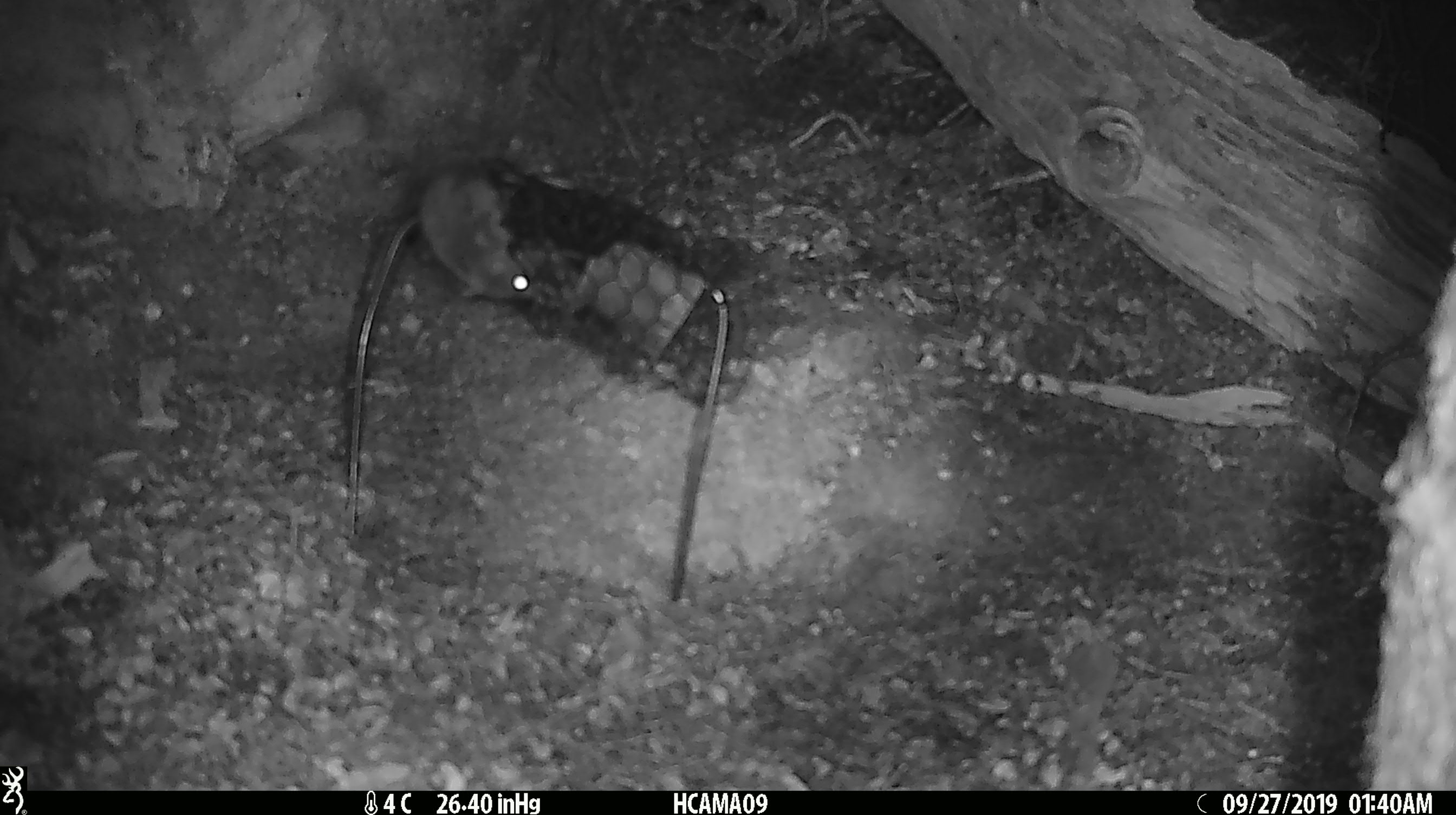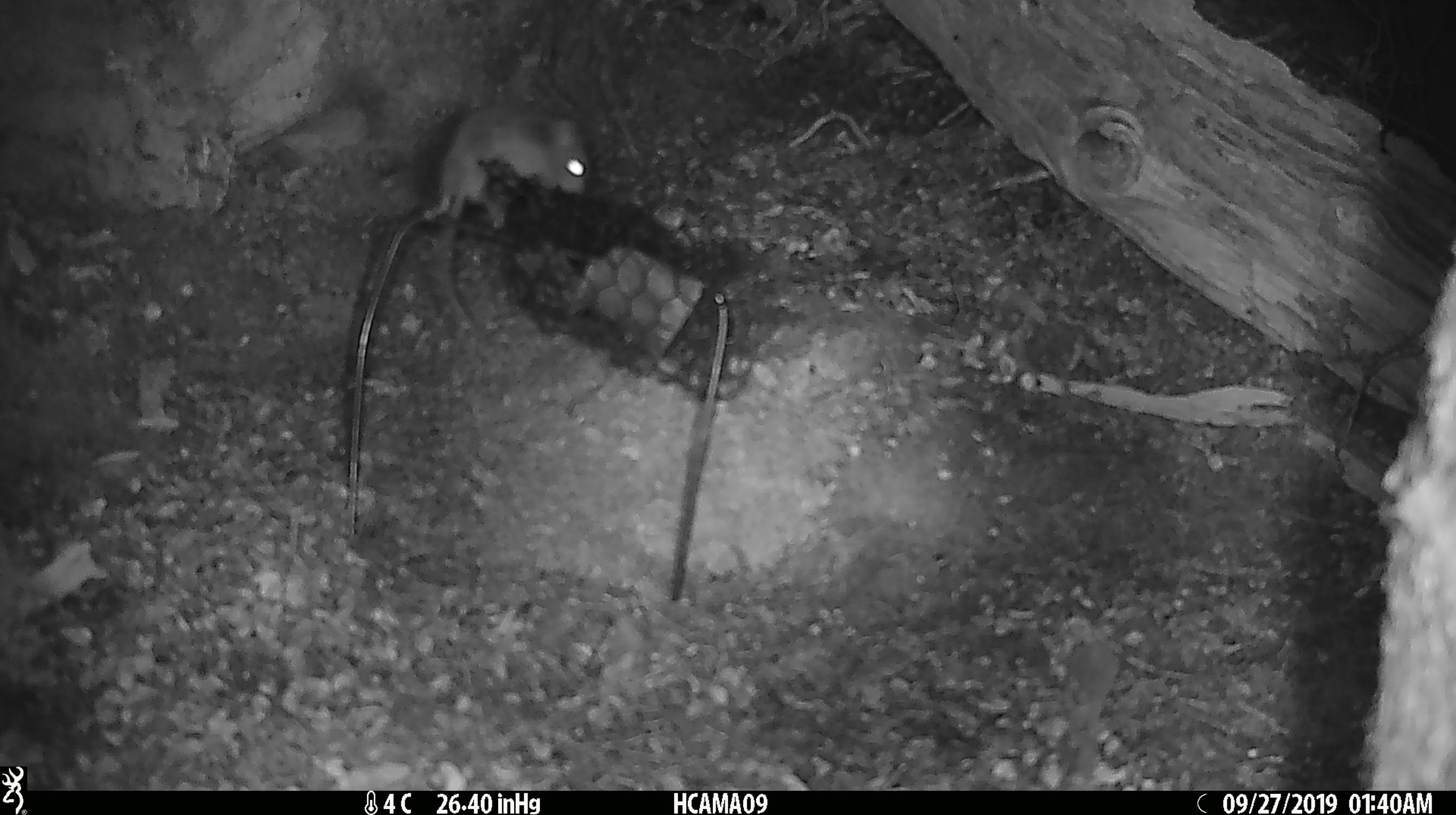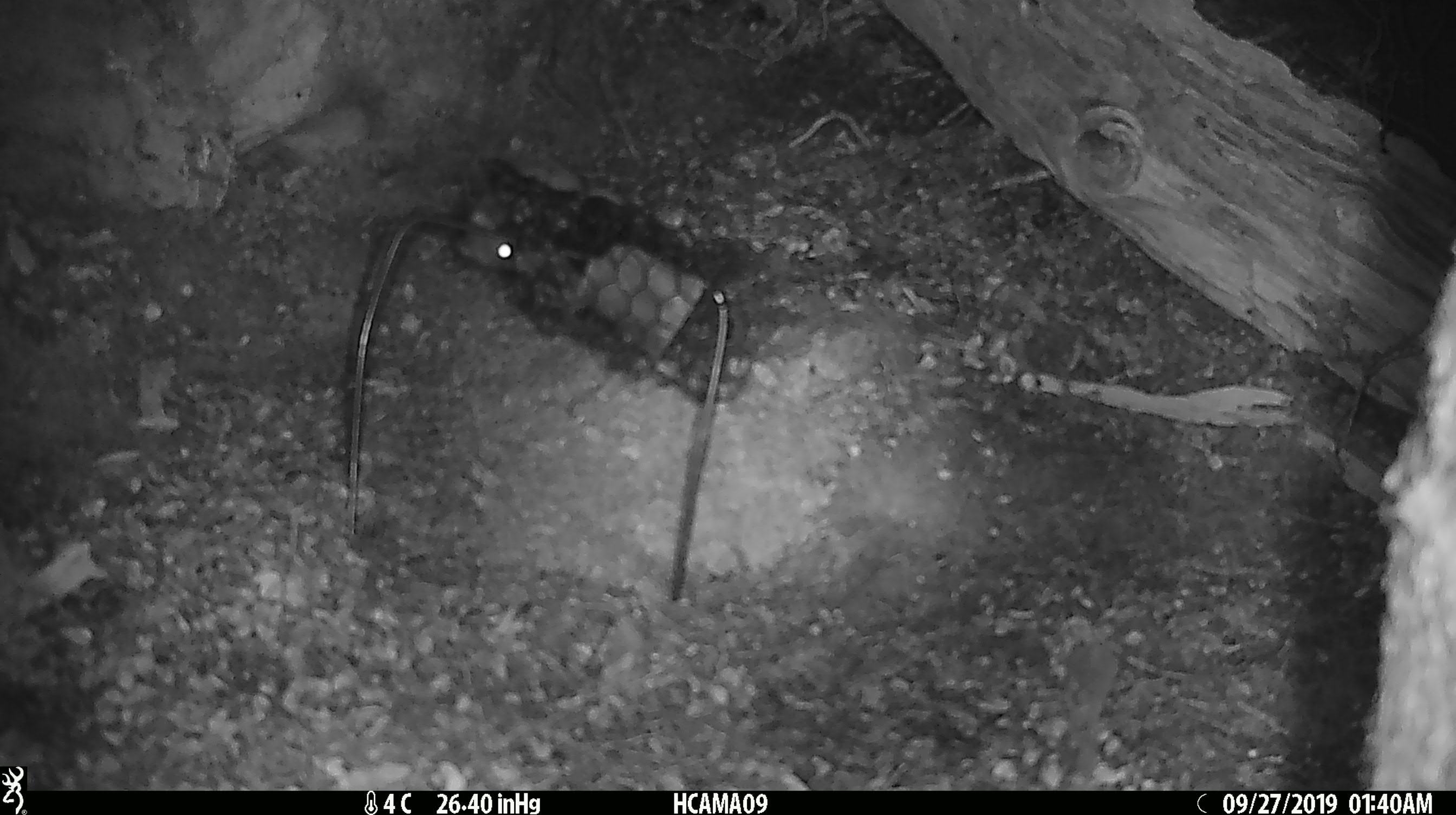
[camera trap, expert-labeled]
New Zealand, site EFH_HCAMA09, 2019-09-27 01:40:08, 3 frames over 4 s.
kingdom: Animalia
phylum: Chordata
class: Mammalia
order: Rodentia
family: Muridae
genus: Mus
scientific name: Mus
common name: mouse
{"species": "mouse (Mus)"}